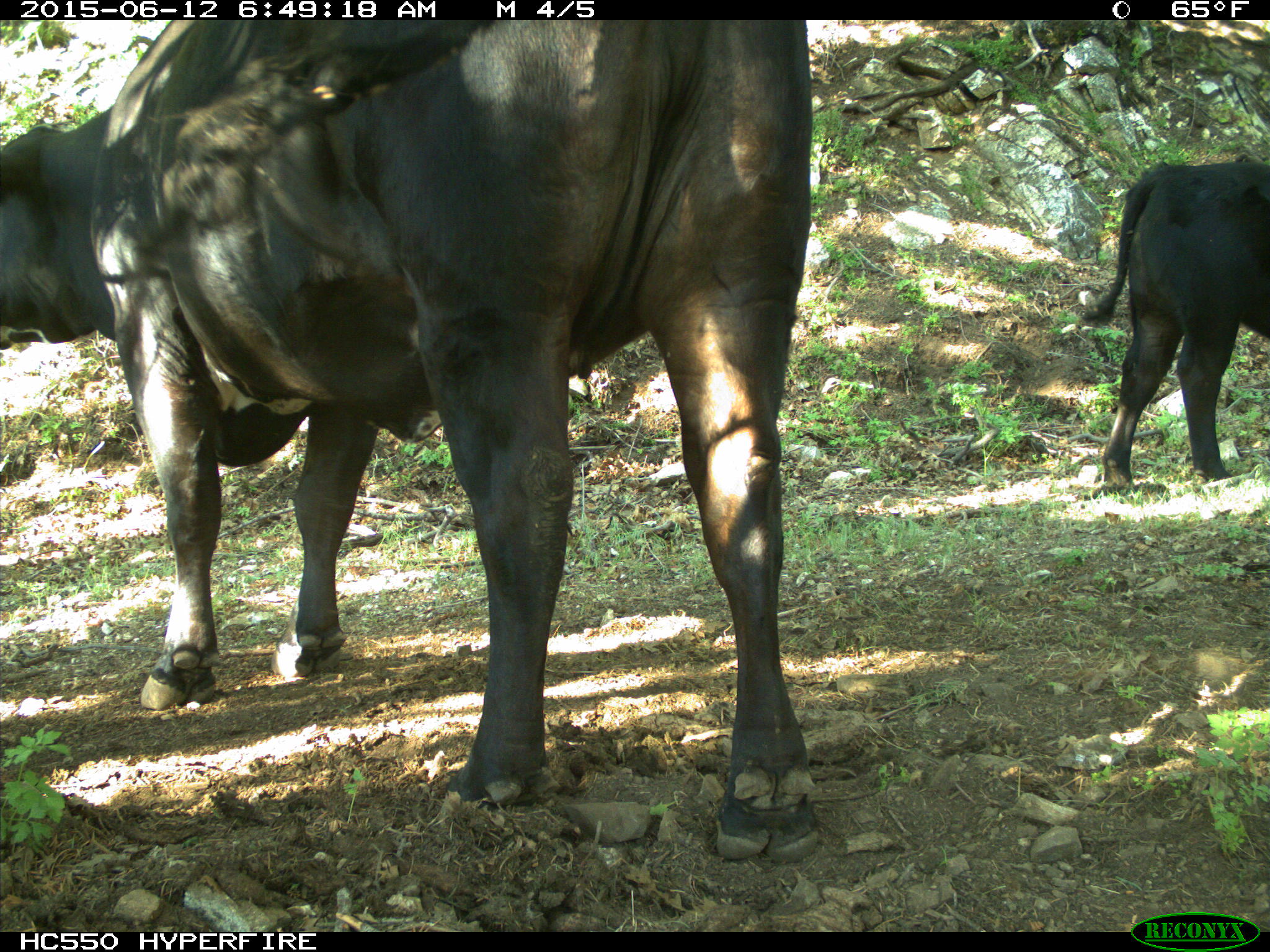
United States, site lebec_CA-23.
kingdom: Animalia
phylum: Chordata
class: Mammalia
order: Artiodactyla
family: Bovidae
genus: Bos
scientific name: Bos taurus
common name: domestic cow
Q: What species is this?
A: Bos taurus (domestic cow).